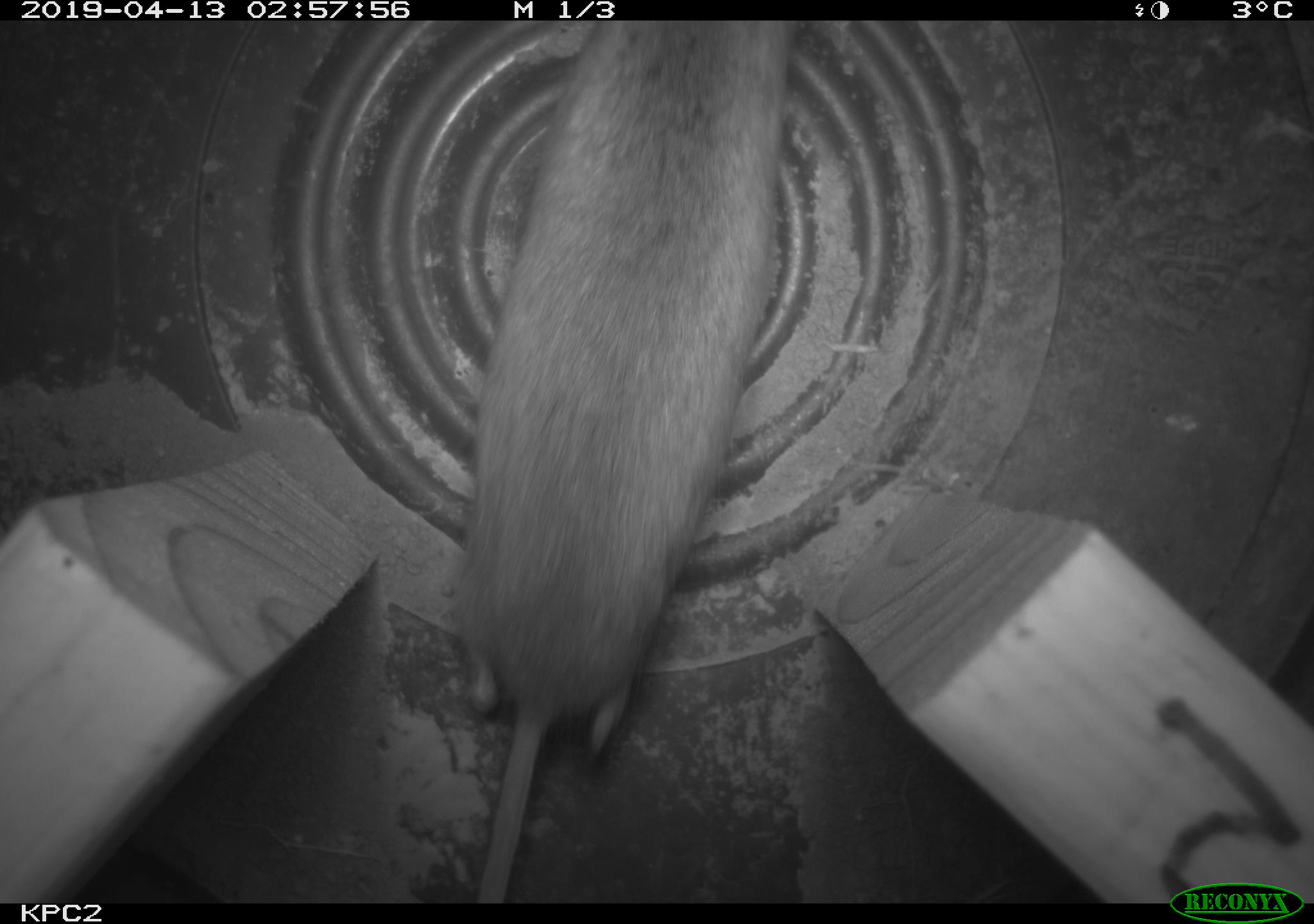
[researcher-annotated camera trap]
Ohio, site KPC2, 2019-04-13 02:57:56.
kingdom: Animalia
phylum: Chordata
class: Mammalia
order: Rodentia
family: Cricetidae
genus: Peromyscus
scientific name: Peromyscus leucopus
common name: white-footed mouse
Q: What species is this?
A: White-footed mouse (Peromyscus leucopus).